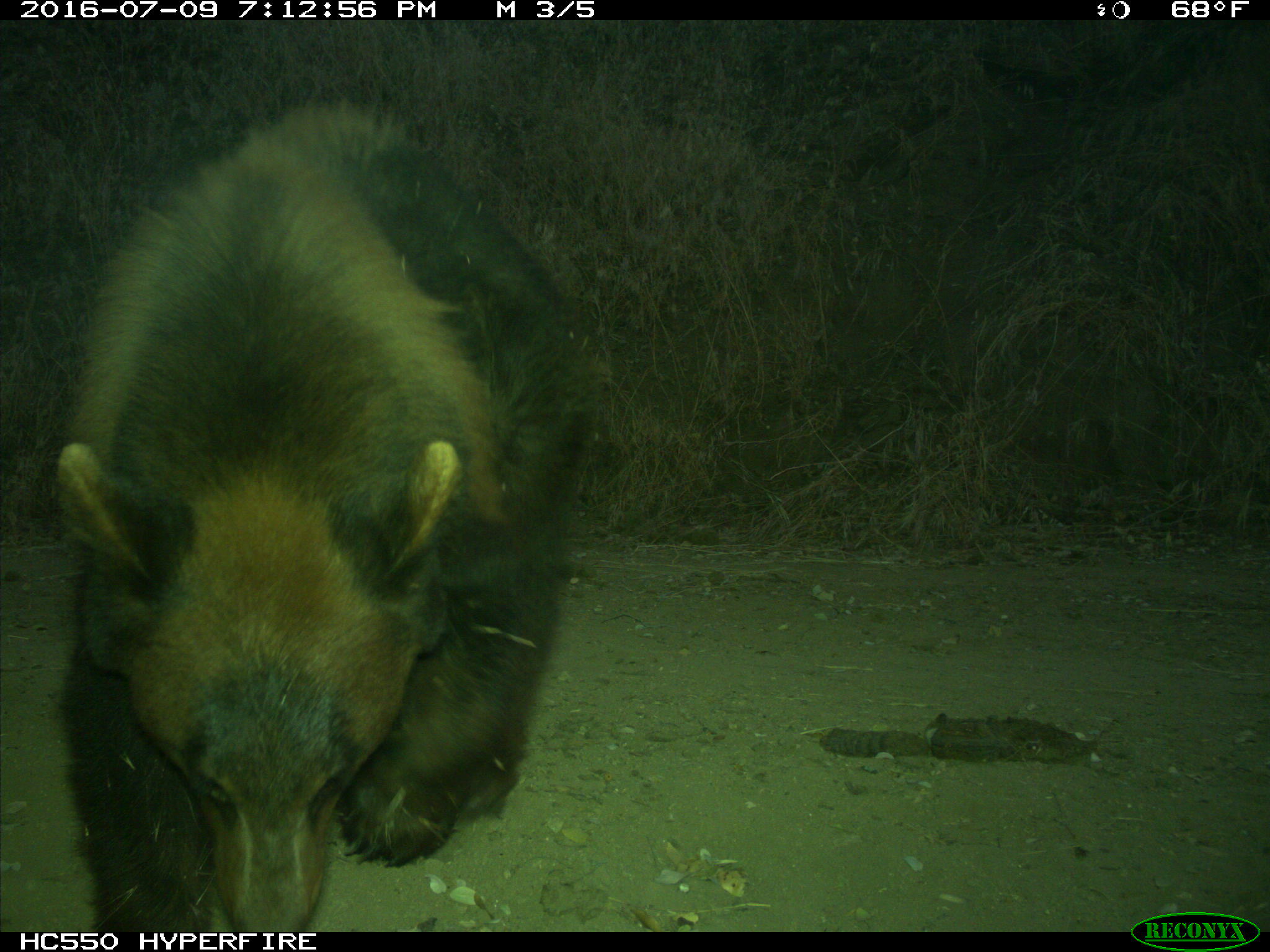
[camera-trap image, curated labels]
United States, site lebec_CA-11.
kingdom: Animalia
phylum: Chordata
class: Mammalia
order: Carnivora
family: Ursidae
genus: Ursus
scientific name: Ursus americanus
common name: american black bear